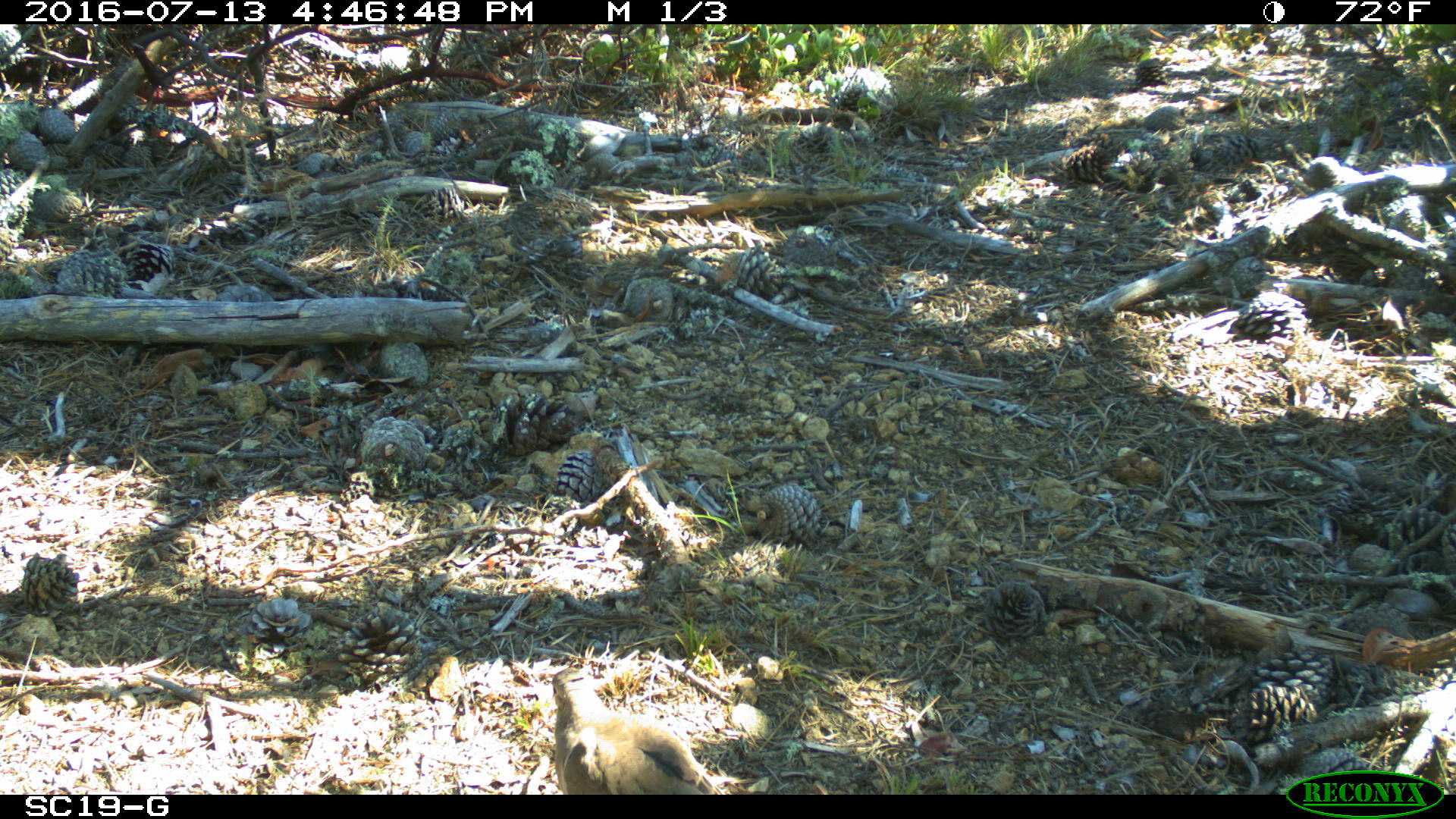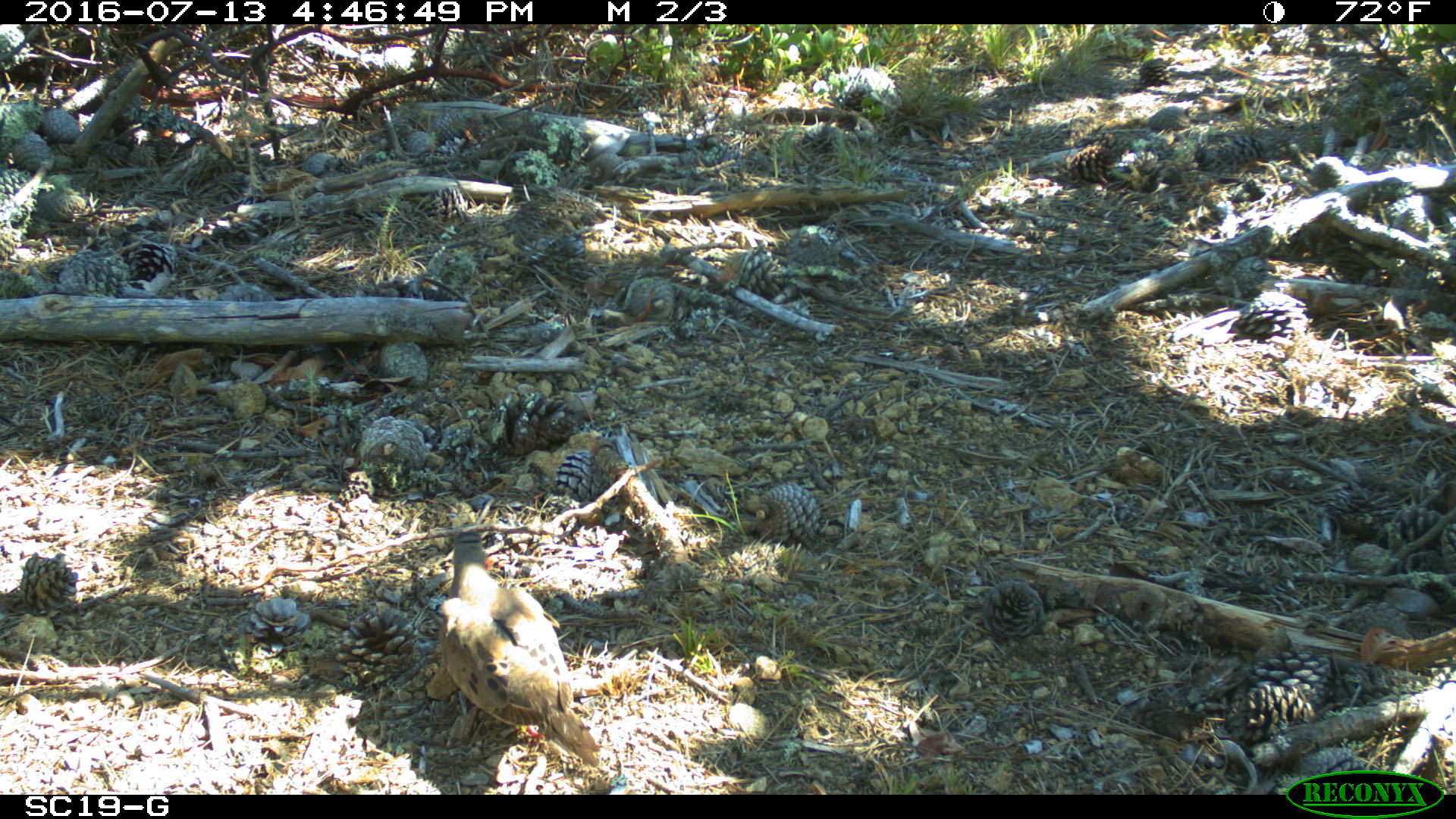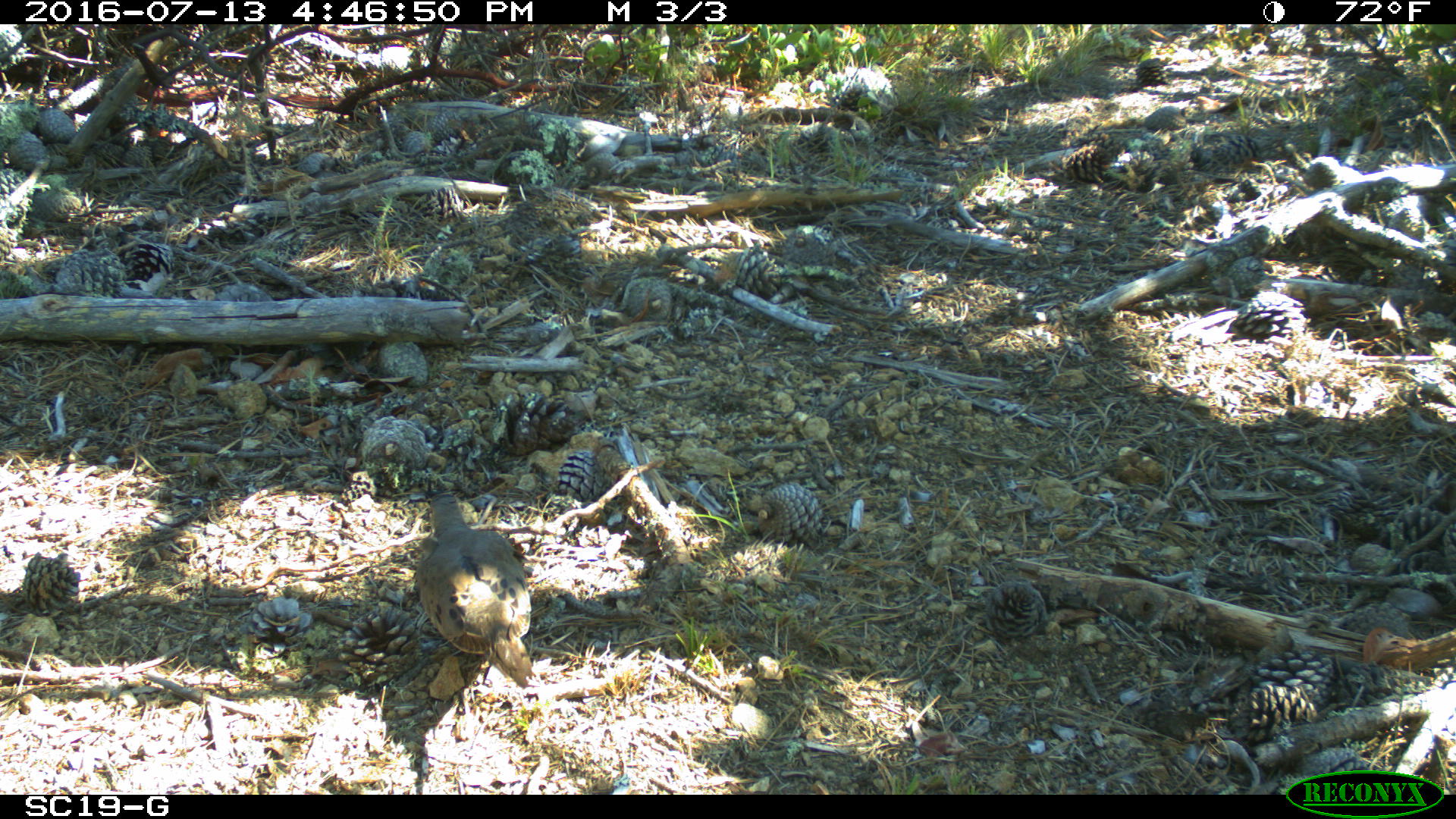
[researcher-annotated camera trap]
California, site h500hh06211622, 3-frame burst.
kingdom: Animalia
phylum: Chordata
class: Aves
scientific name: Aves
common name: bird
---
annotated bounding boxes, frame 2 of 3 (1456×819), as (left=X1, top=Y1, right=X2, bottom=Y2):
bird: (left=437, top=528, right=600, bottom=767)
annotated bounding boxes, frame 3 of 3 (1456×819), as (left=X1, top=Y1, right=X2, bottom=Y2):
bird: (left=417, top=493, right=532, bottom=688)